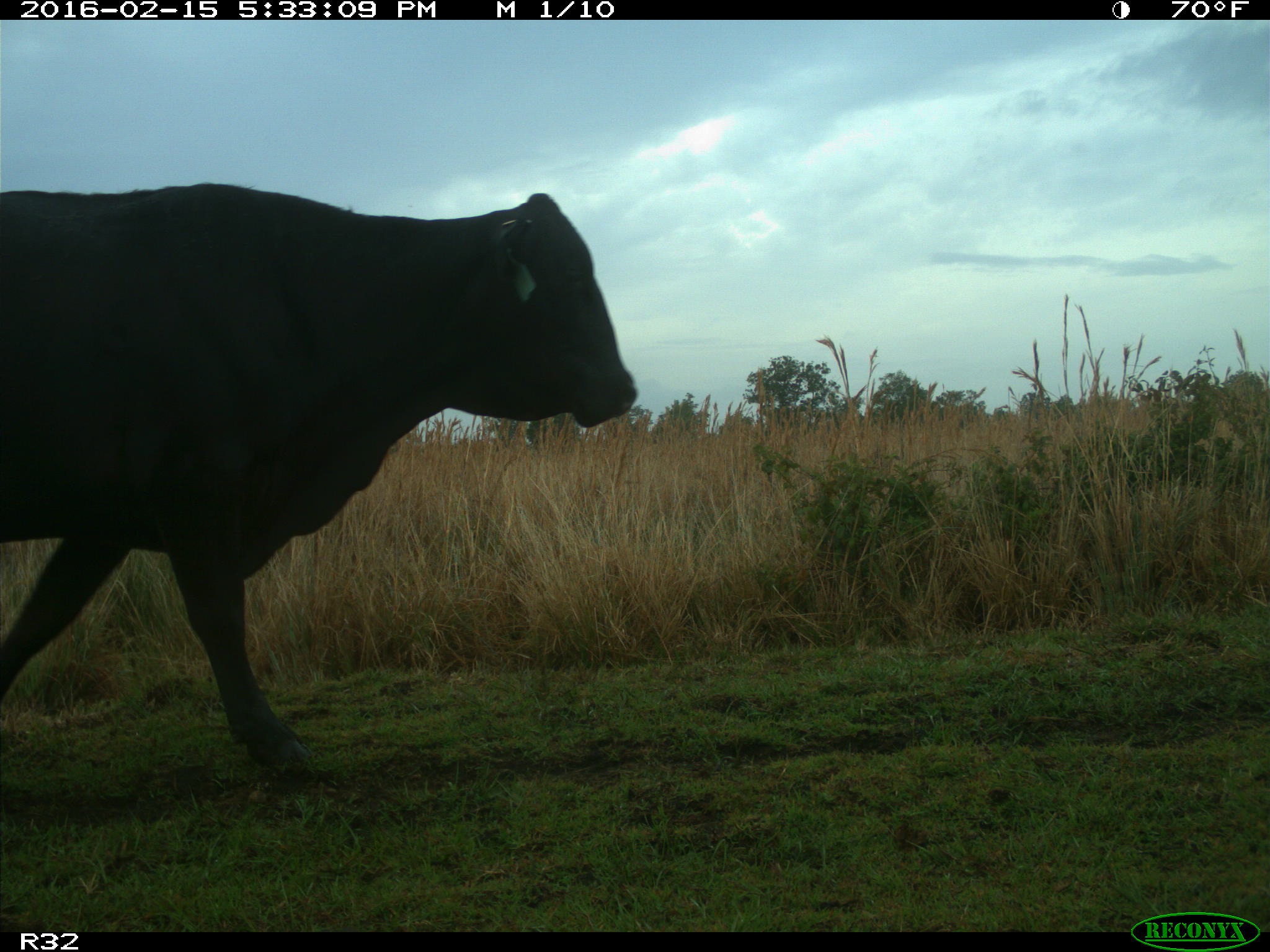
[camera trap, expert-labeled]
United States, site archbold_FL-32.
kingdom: Animalia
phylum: Chordata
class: Mammalia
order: Artiodactyla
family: Bovidae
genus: Bos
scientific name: Bos taurus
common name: domestic cow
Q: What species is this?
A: Bos taurus (domestic cow).